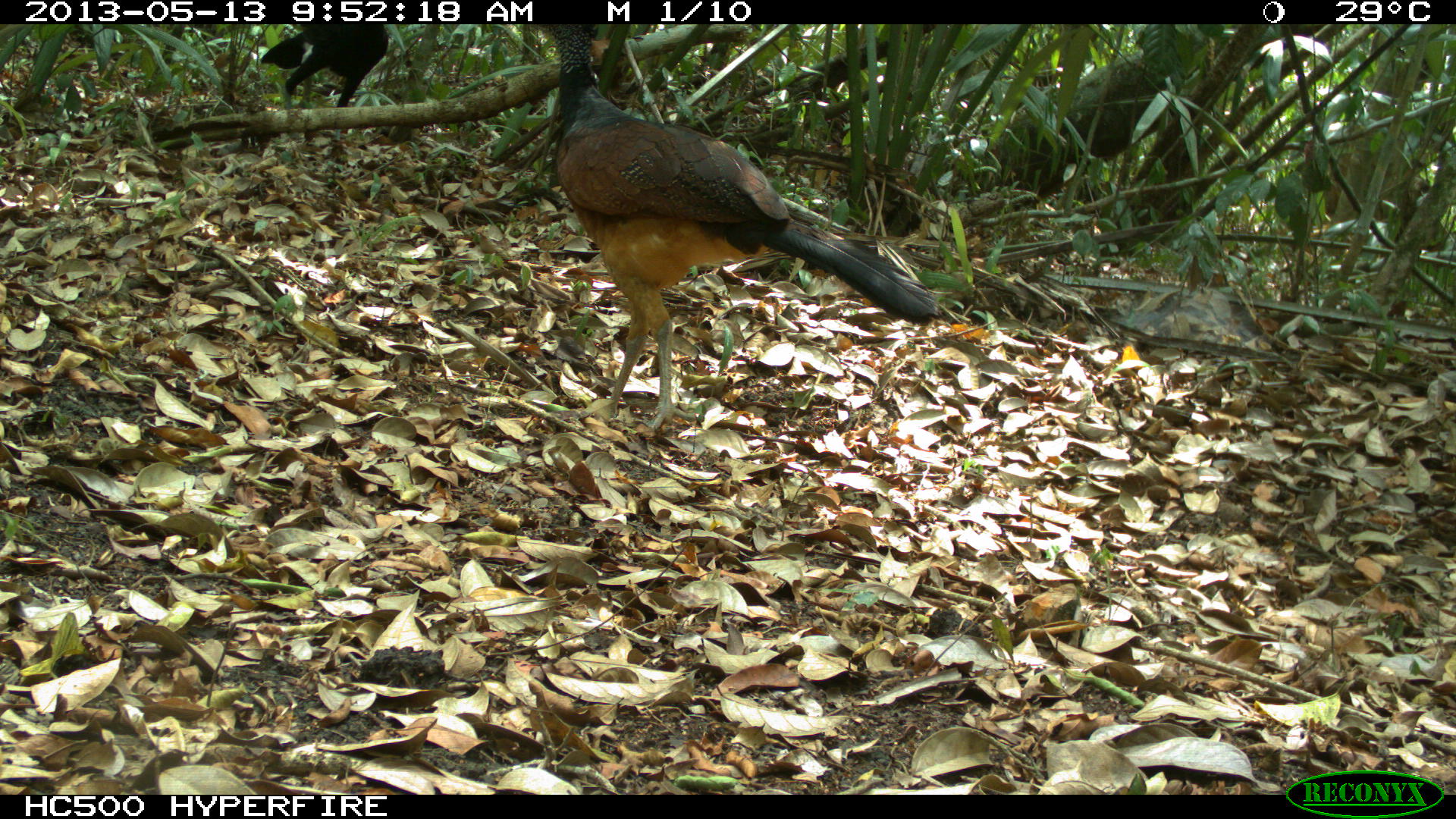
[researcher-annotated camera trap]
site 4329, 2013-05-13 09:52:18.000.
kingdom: Animalia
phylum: Chordata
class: Aves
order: Galliformes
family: Cracidae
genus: Crax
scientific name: Crax rubra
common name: great curassow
Crax rubra (great curassow), count 2.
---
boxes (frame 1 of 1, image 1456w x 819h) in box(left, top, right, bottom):
crax rubra: box(532, 23, 941, 433); box(259, 24, 389, 158)